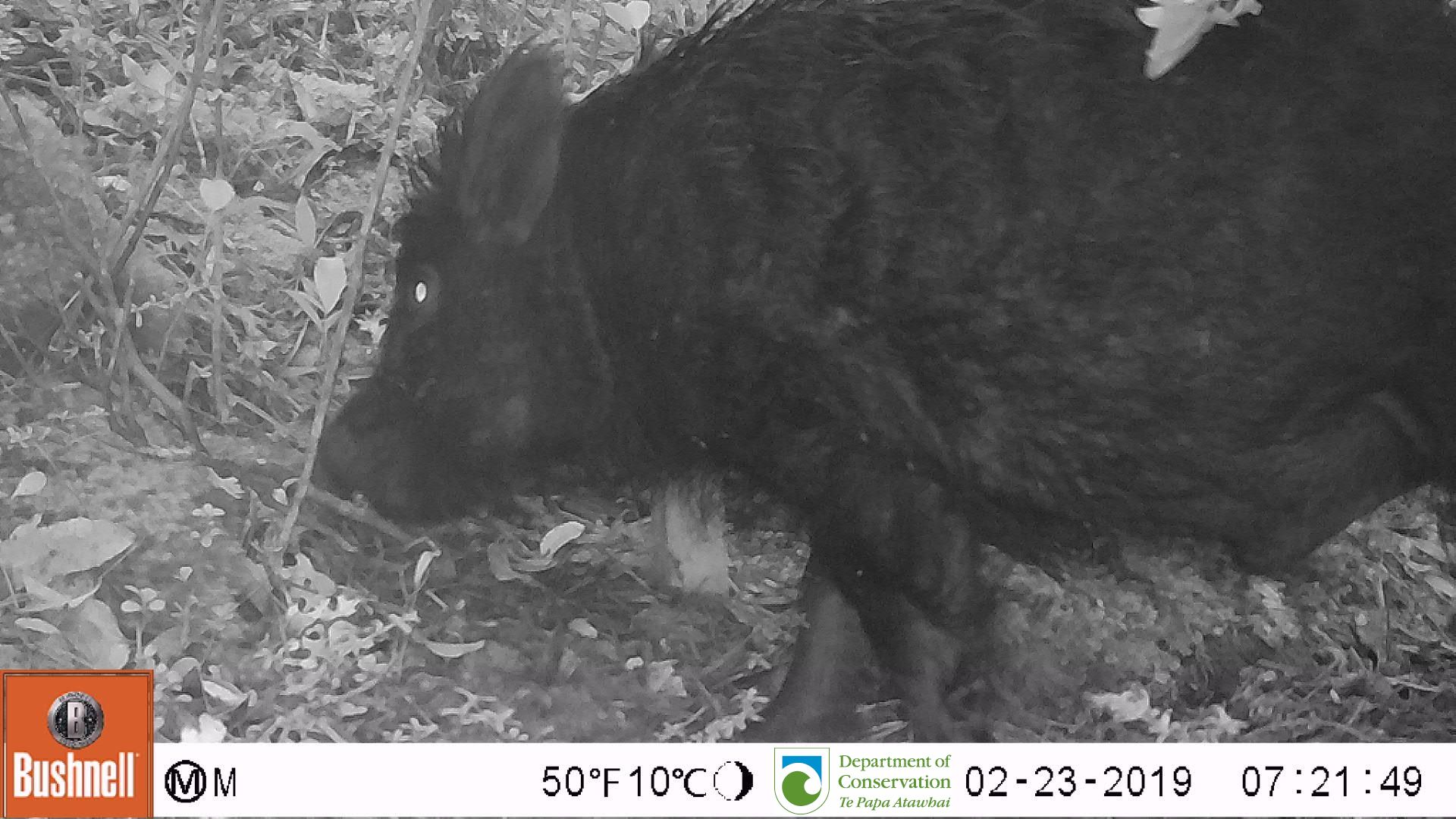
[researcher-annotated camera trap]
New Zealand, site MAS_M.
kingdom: Animalia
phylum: Chordata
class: Mammalia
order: Artiodactyla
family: Suidae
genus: Sus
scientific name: Sus scrofa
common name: pig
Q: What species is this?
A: Pig (Sus scrofa).